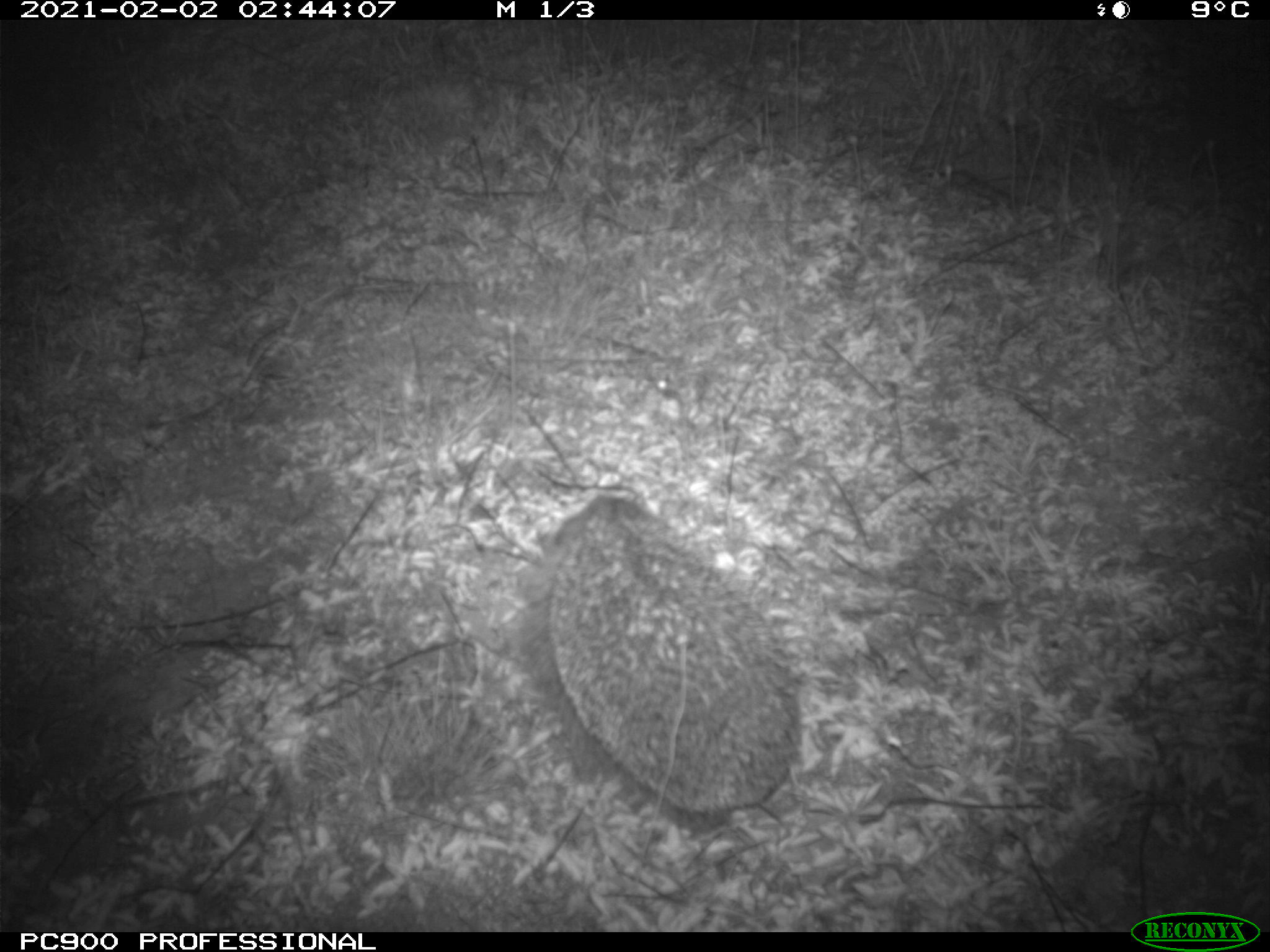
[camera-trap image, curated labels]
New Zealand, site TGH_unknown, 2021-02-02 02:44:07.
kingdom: Animalia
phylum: Chordata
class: Mammalia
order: Eulipotyphla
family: Erinaceidae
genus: Erinaceus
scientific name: Erinaceus europaeus europaeus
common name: european hedgehog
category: hedgehog